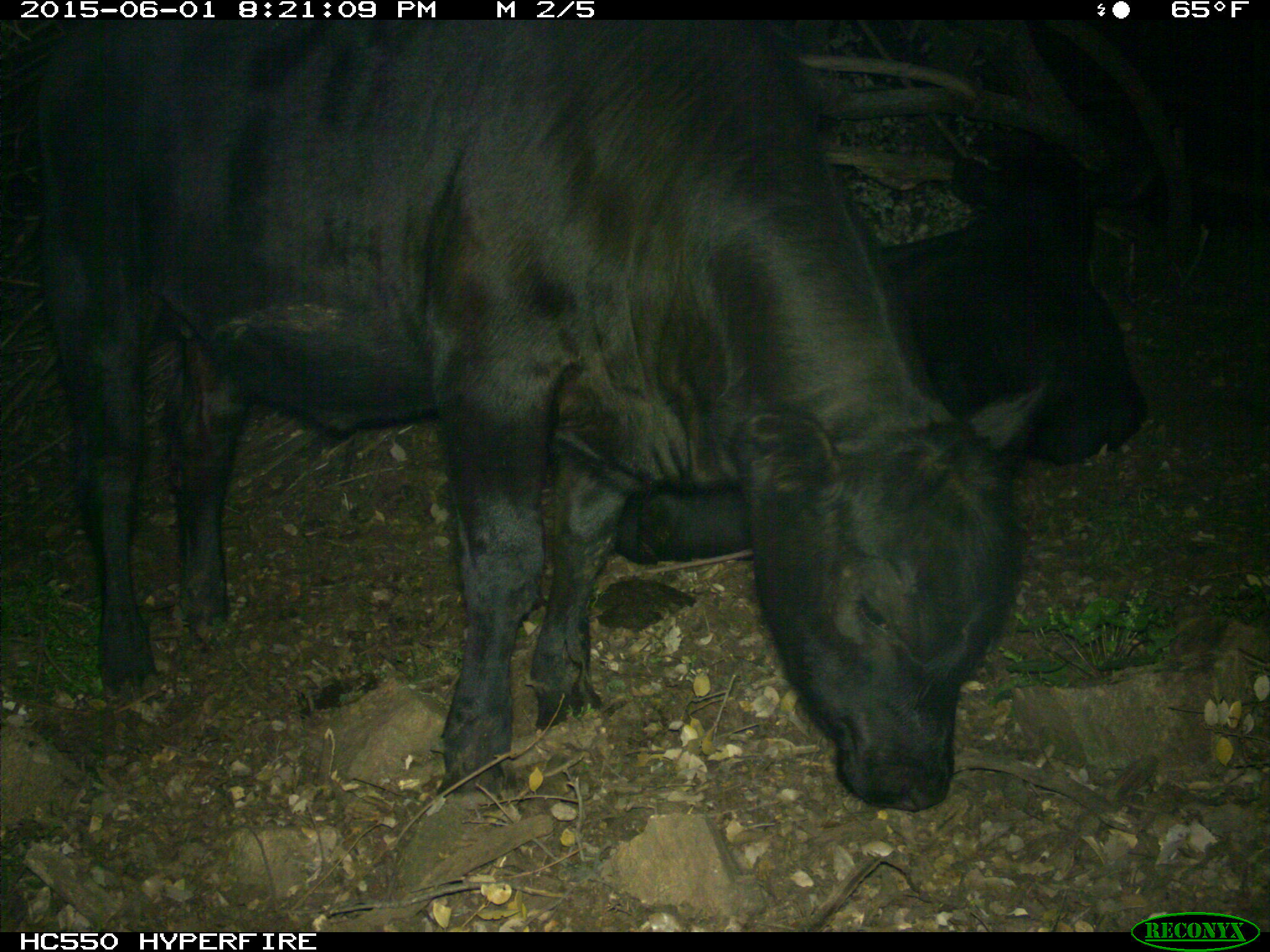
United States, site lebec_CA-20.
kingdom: Animalia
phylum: Chordata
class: Mammalia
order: Artiodactyla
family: Bovidae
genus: Bos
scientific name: Bos taurus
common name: domestic cow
Bos taurus (domestic cow).